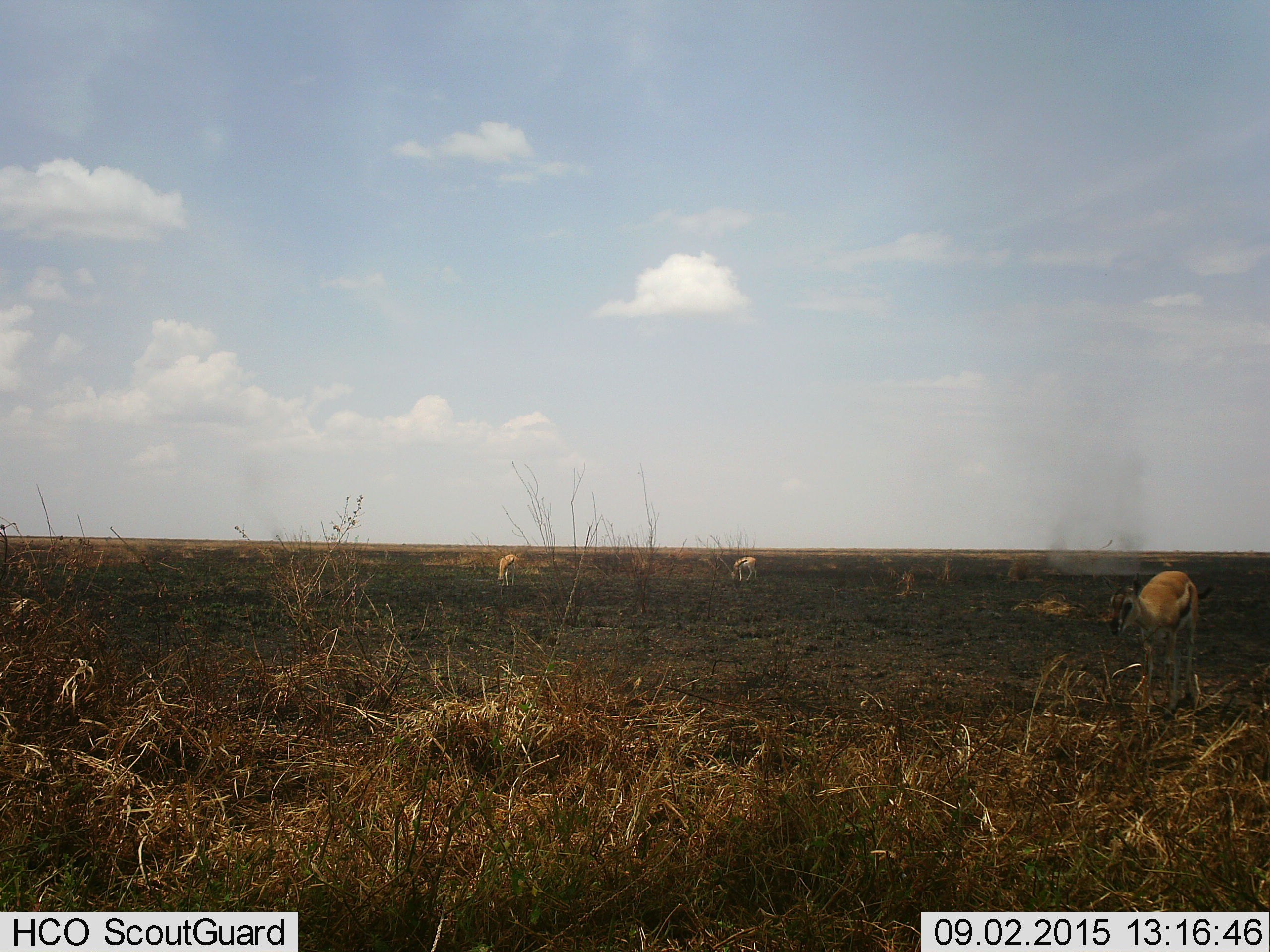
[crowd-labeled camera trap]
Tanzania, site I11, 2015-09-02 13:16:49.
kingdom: Animalia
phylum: Chordata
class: Mammalia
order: Artiodactyla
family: Bovidae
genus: Eudorcas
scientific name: Eudorcas thomsonii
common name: thomson's gazelle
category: gazellethomsons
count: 3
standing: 78%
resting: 11%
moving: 33%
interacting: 0%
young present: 0%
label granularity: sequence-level